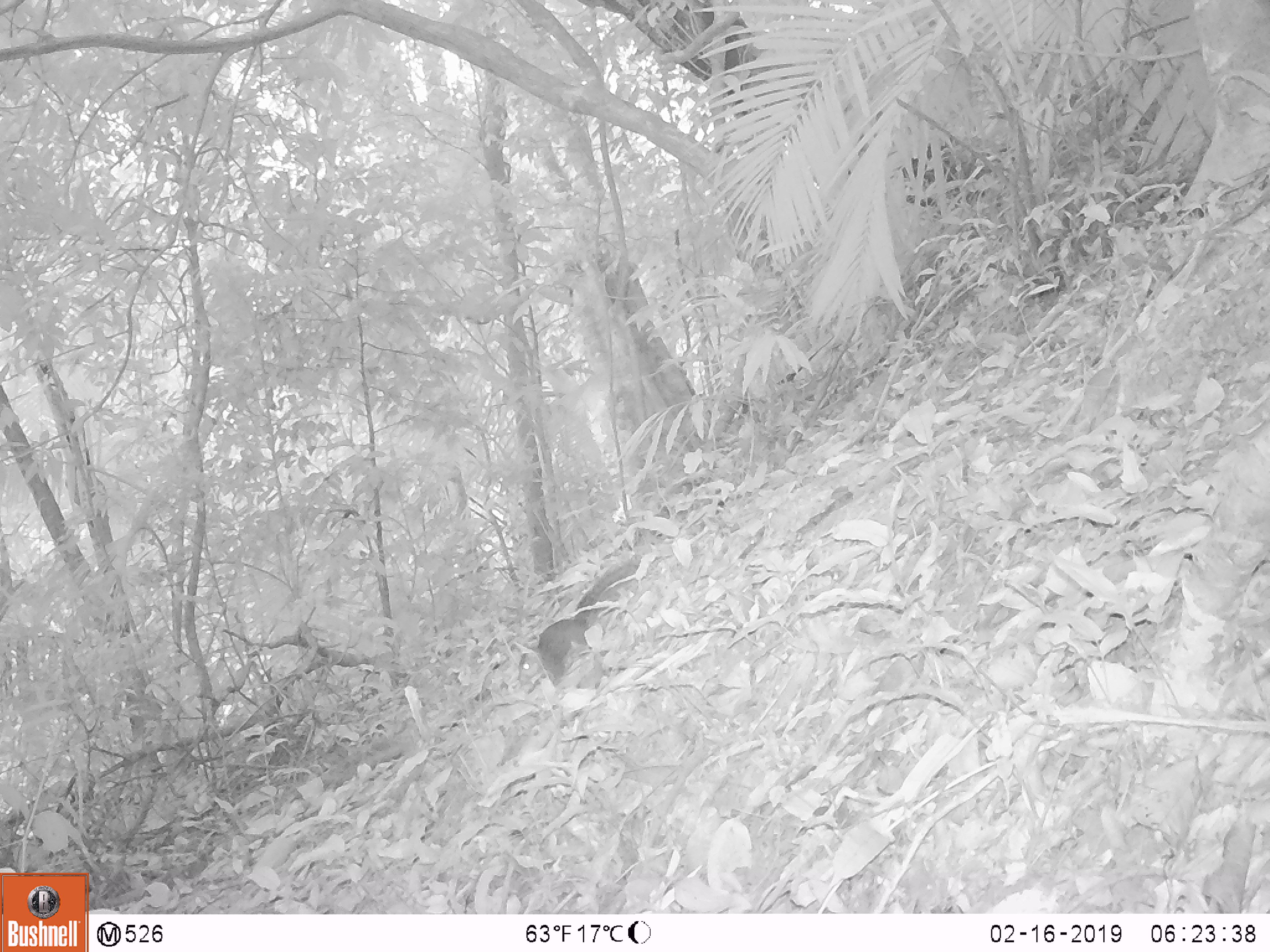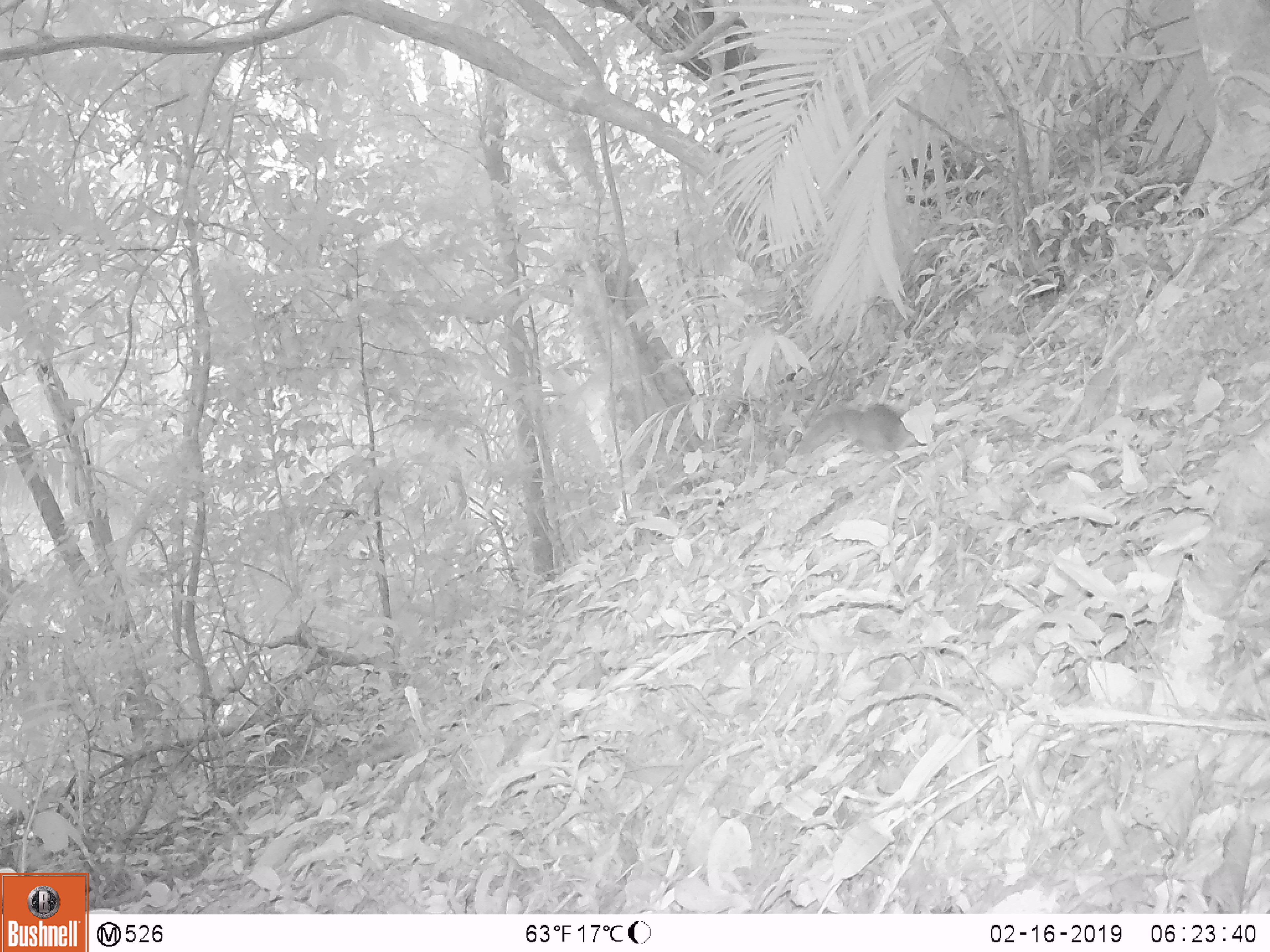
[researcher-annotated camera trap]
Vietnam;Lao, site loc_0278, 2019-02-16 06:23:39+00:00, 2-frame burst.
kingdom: Animalia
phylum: Chordata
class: Mammalia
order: Rodentia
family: Sciuridae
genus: Sciurus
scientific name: Sciurus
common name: squirrel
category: unidentified squirrel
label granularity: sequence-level